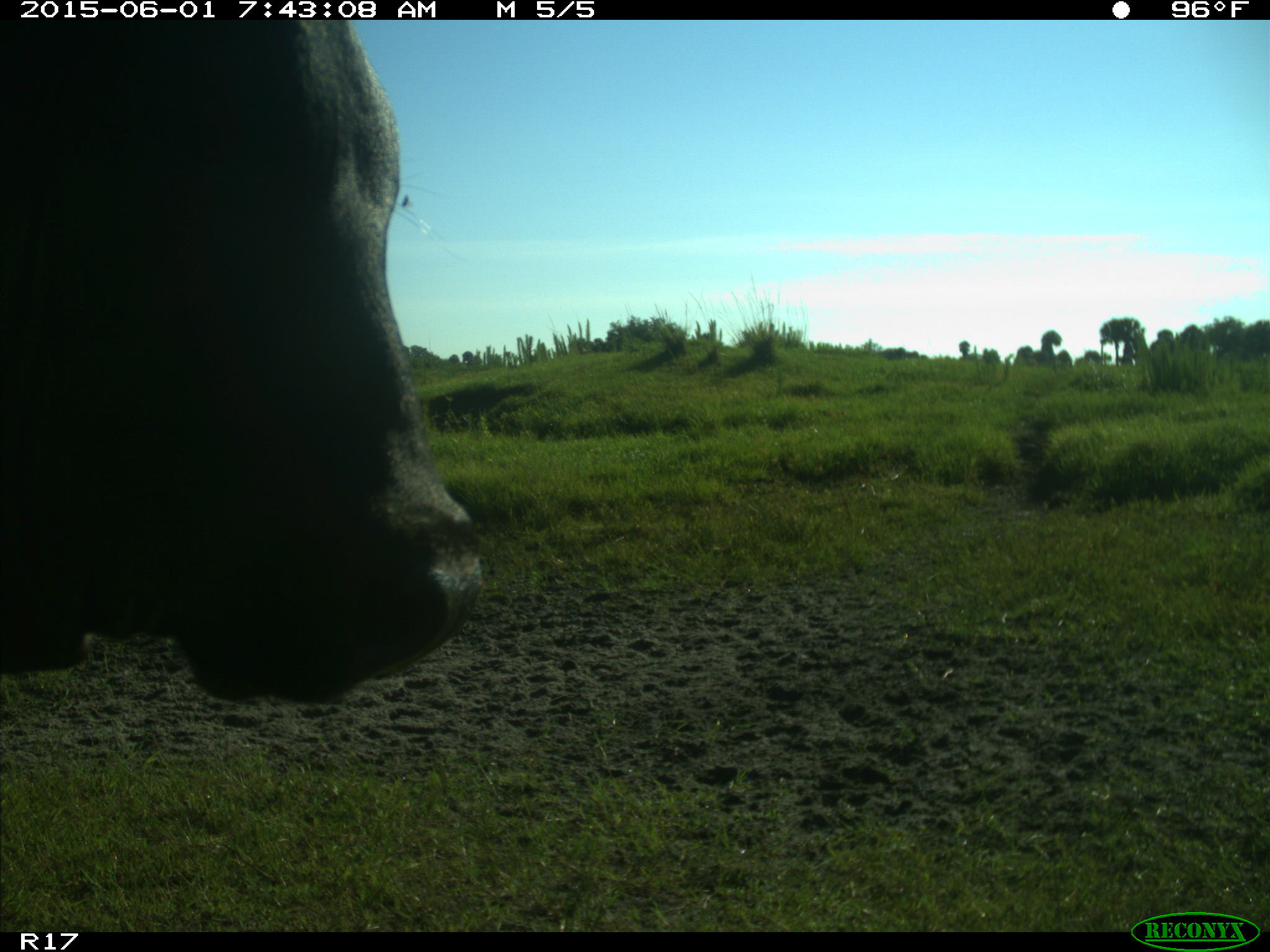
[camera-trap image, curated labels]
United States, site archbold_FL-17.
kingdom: Animalia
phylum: Chordata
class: Mammalia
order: Artiodactyla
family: Bovidae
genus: Bos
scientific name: Bos taurus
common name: domestic cow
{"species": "Bos taurus (domestic cow)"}